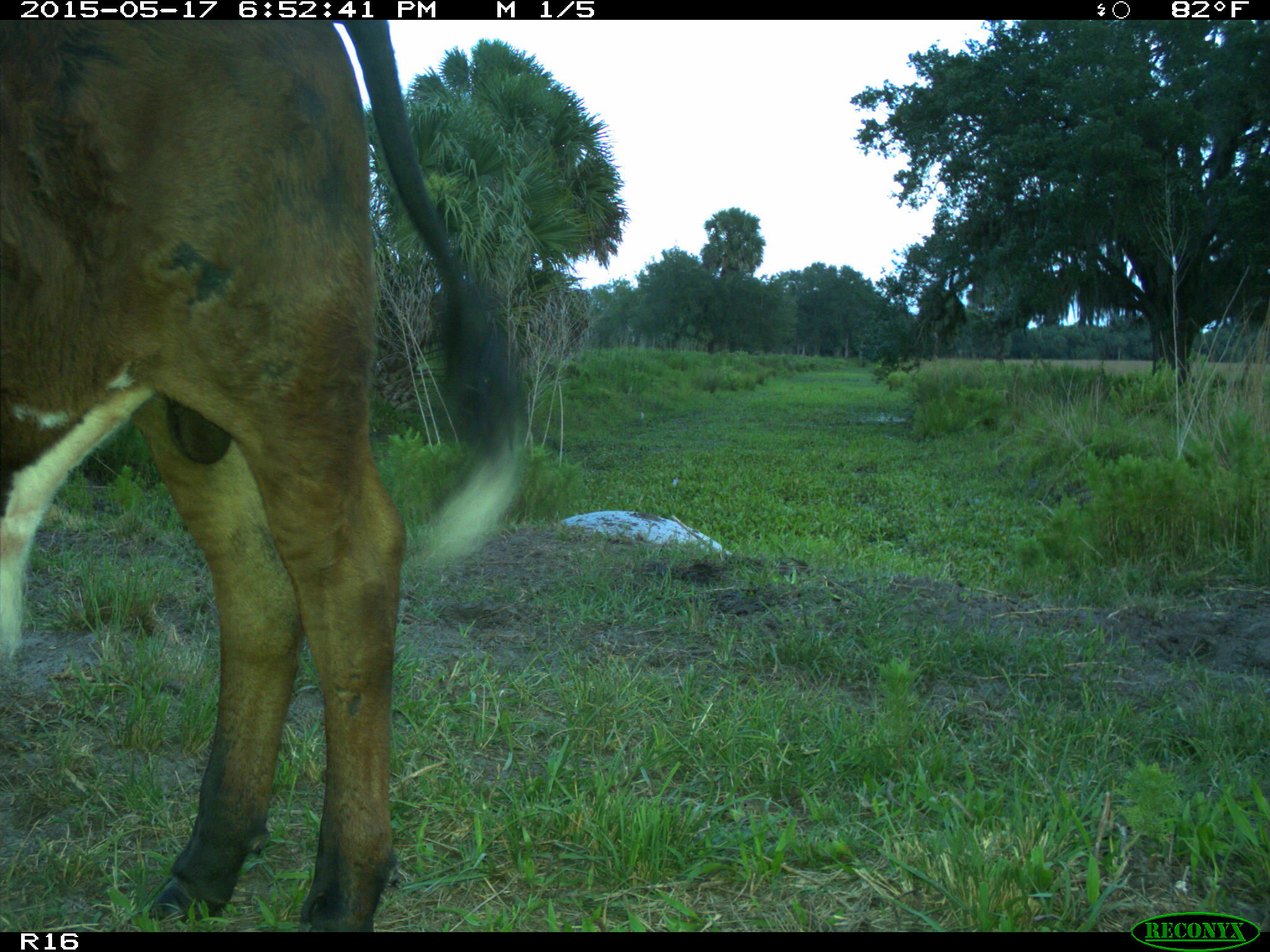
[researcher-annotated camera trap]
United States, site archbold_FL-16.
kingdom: Animalia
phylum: Chordata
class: Mammalia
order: Artiodactyla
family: Bovidae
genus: Bos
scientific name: Bos taurus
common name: domestic cow